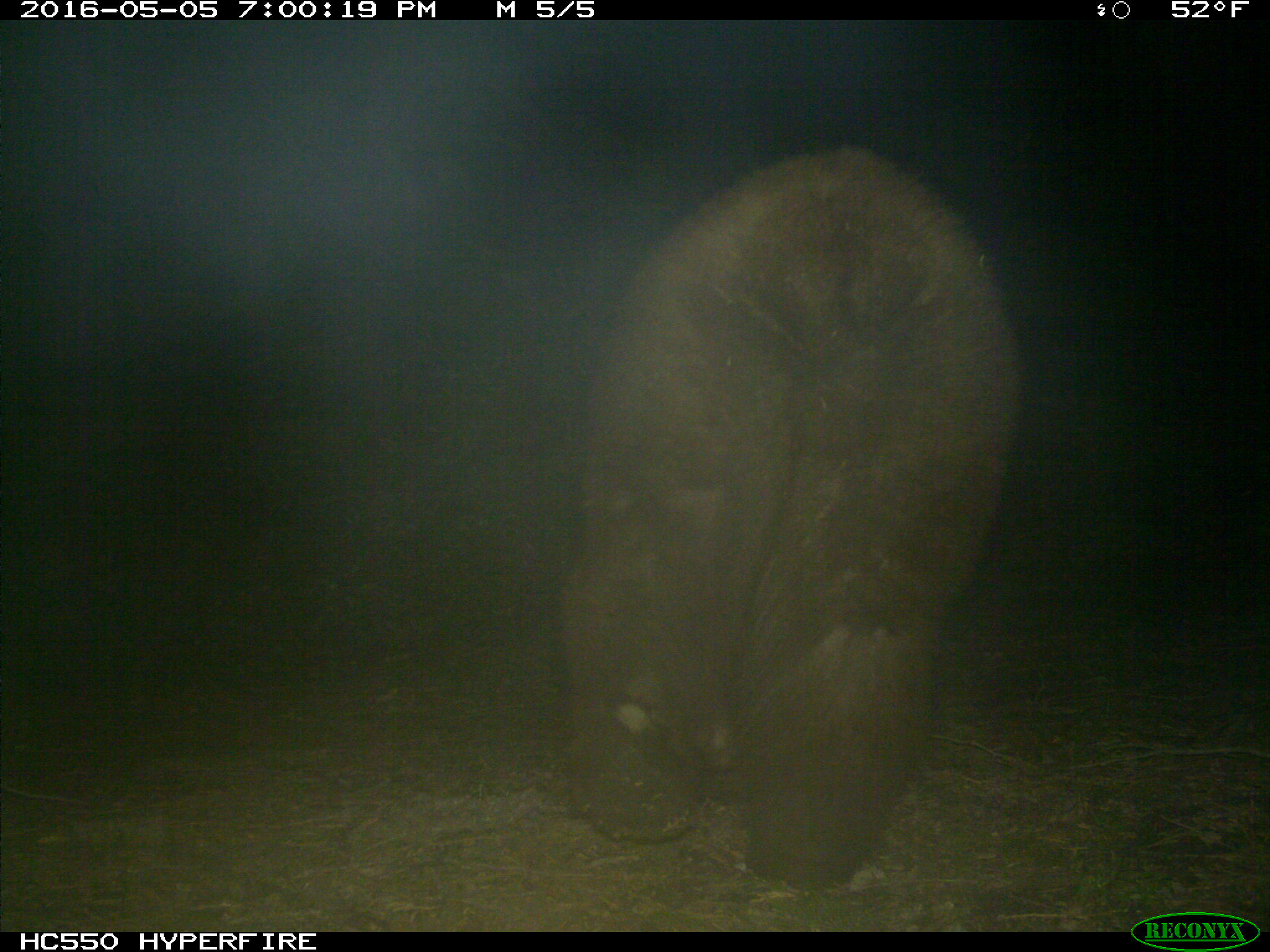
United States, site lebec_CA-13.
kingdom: Animalia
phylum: Chordata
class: Mammalia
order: Carnivora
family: Ursidae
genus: Ursus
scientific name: Ursus americanus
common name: american black bear